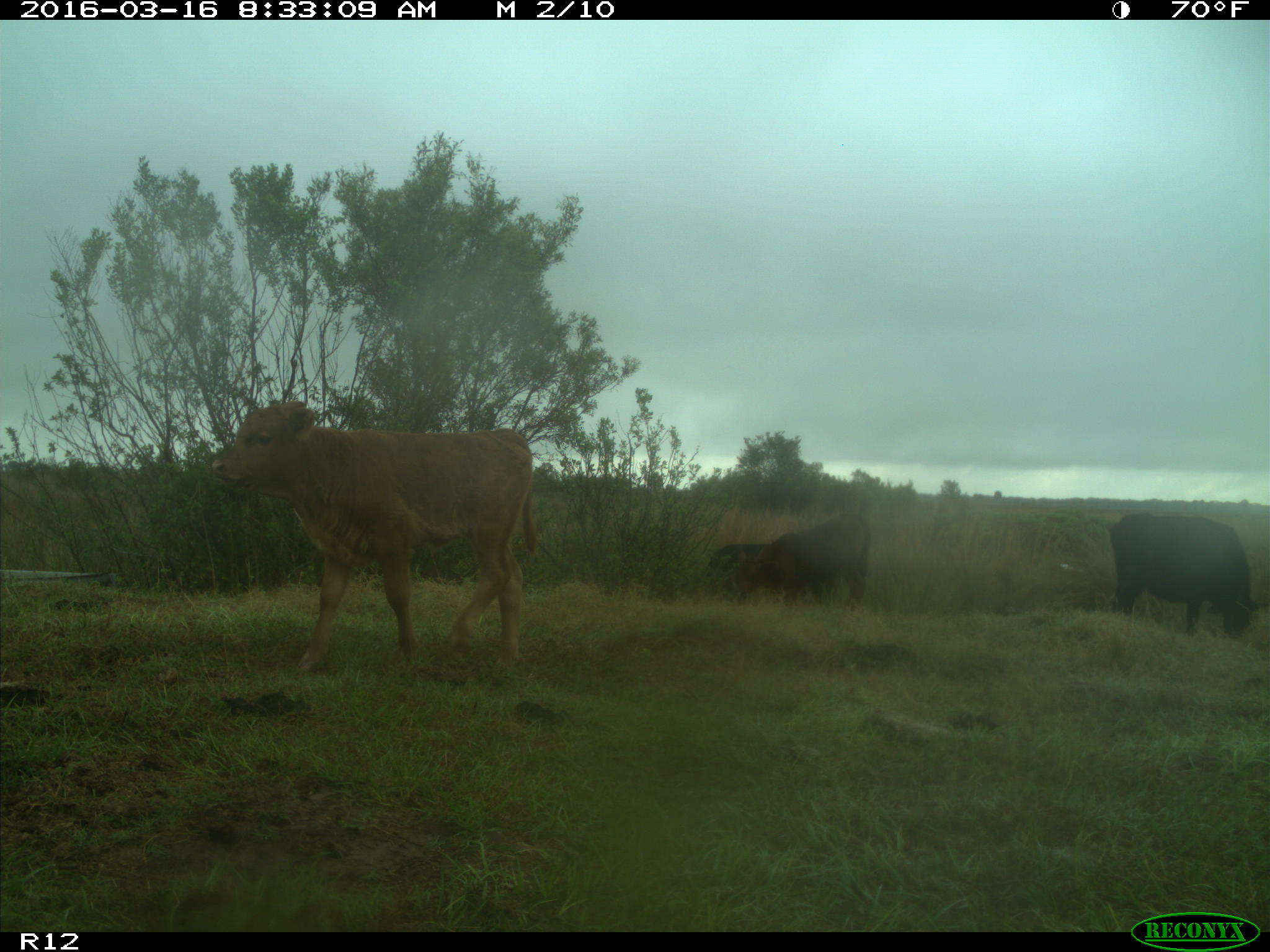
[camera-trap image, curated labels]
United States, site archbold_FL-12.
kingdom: Animalia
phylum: Chordata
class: Mammalia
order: Artiodactyla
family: Bovidae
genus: Bos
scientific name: Bos taurus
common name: domestic cow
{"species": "Bos taurus (domestic cow)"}